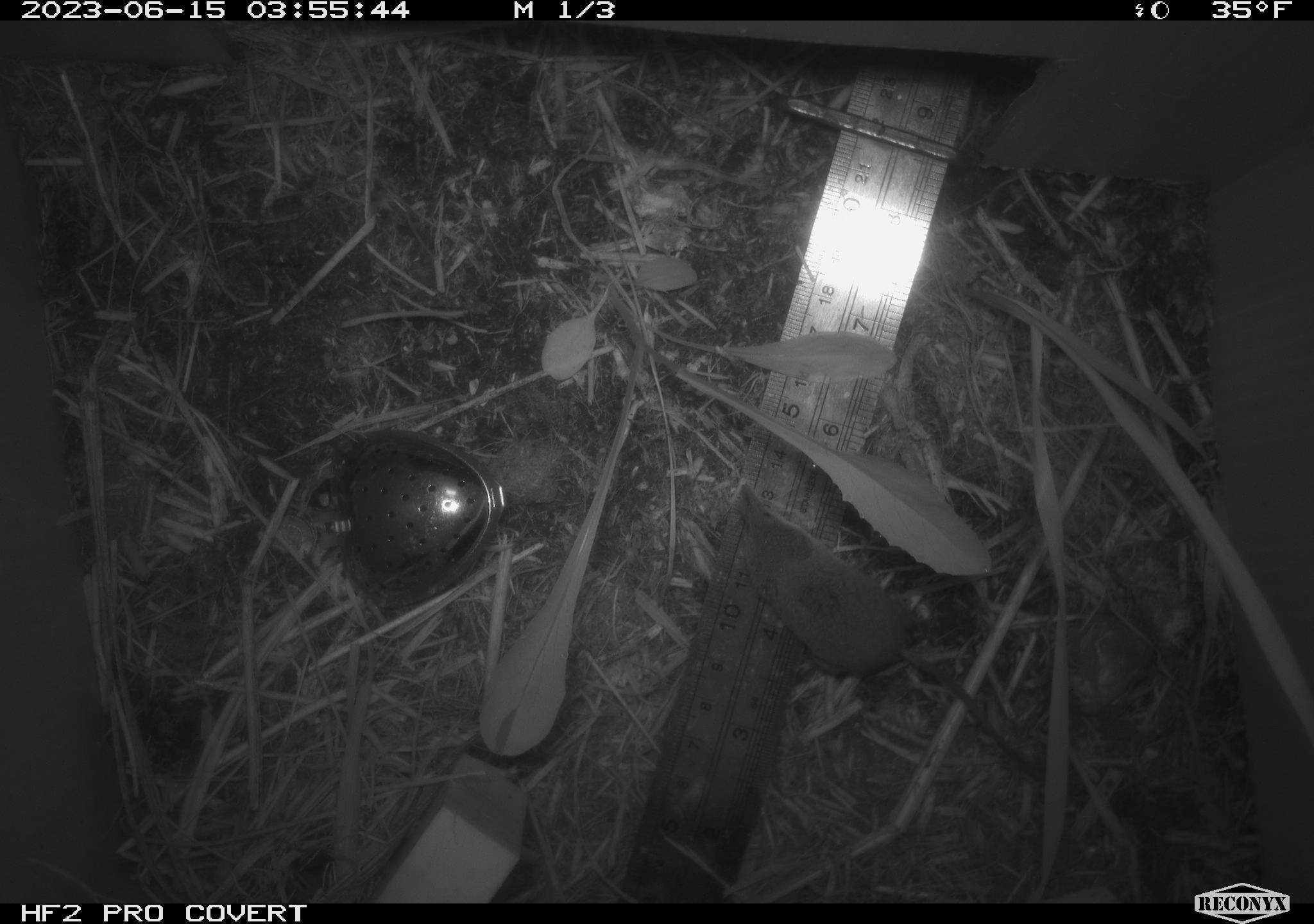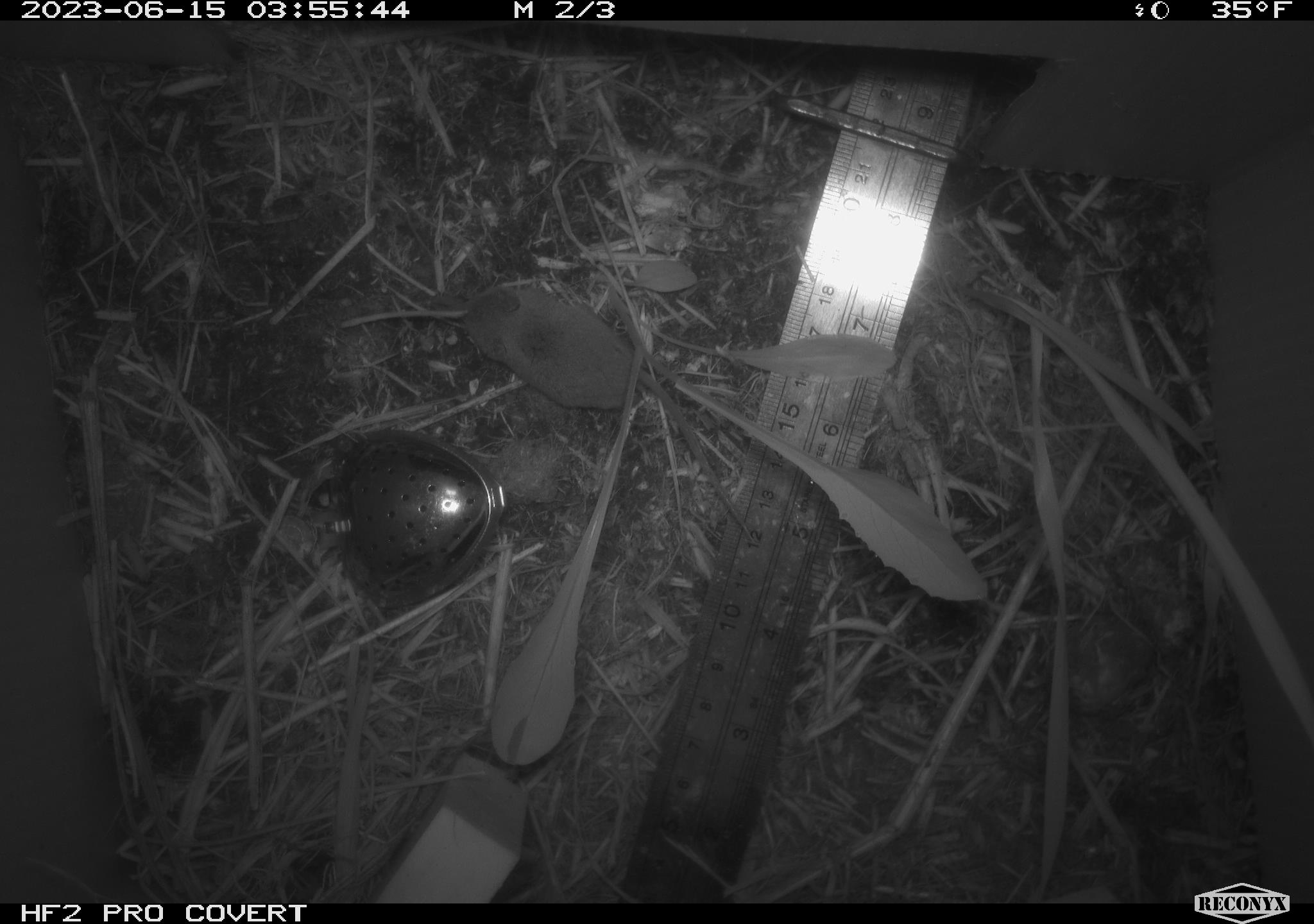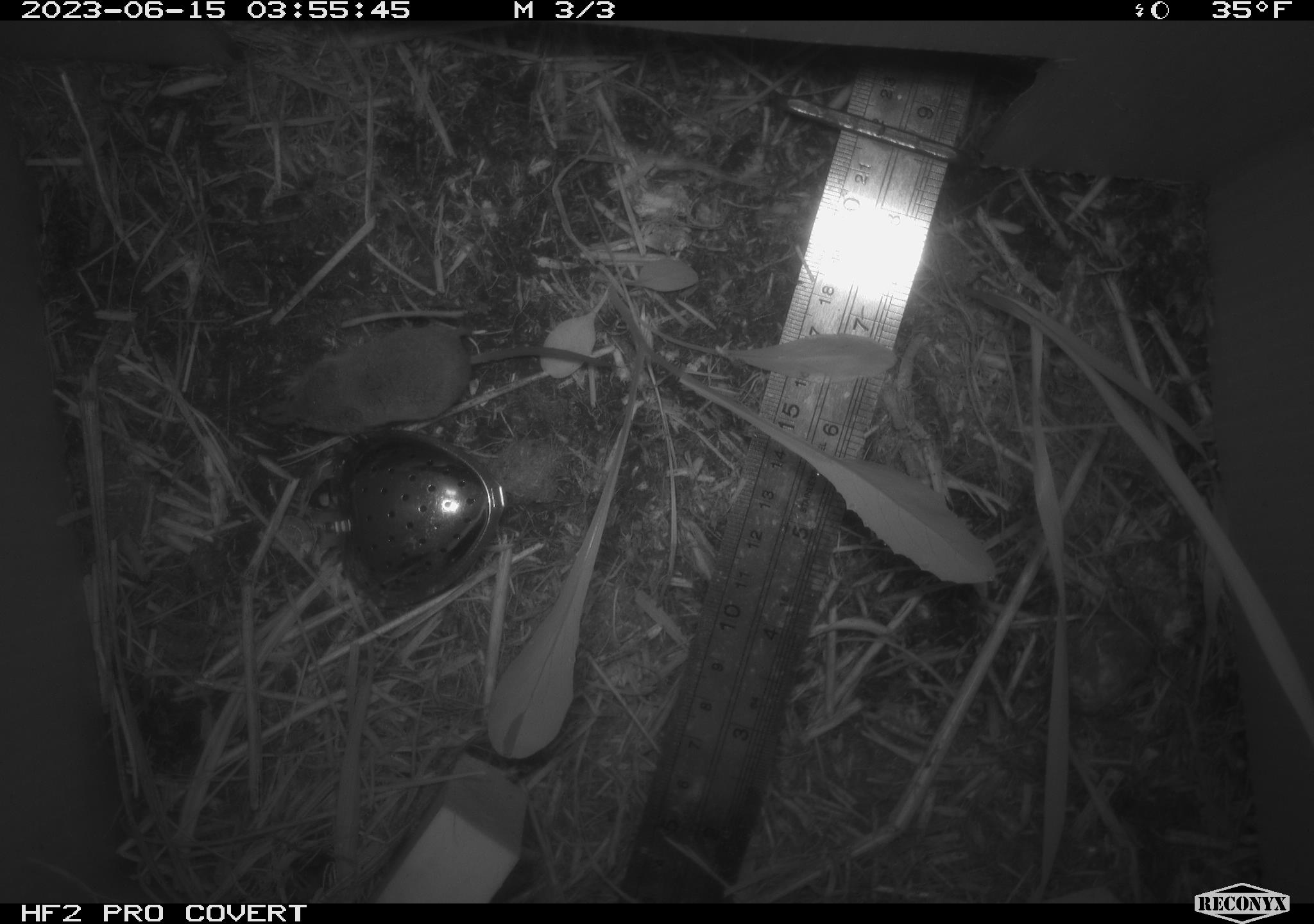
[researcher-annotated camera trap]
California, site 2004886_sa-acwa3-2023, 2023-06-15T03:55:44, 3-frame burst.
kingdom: Animalia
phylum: Chordata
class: Mammalia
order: Eulipotyphla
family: Soricidae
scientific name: Soricidae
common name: shrews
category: soricidae family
Soricidae family (shrews) (Soricidae).